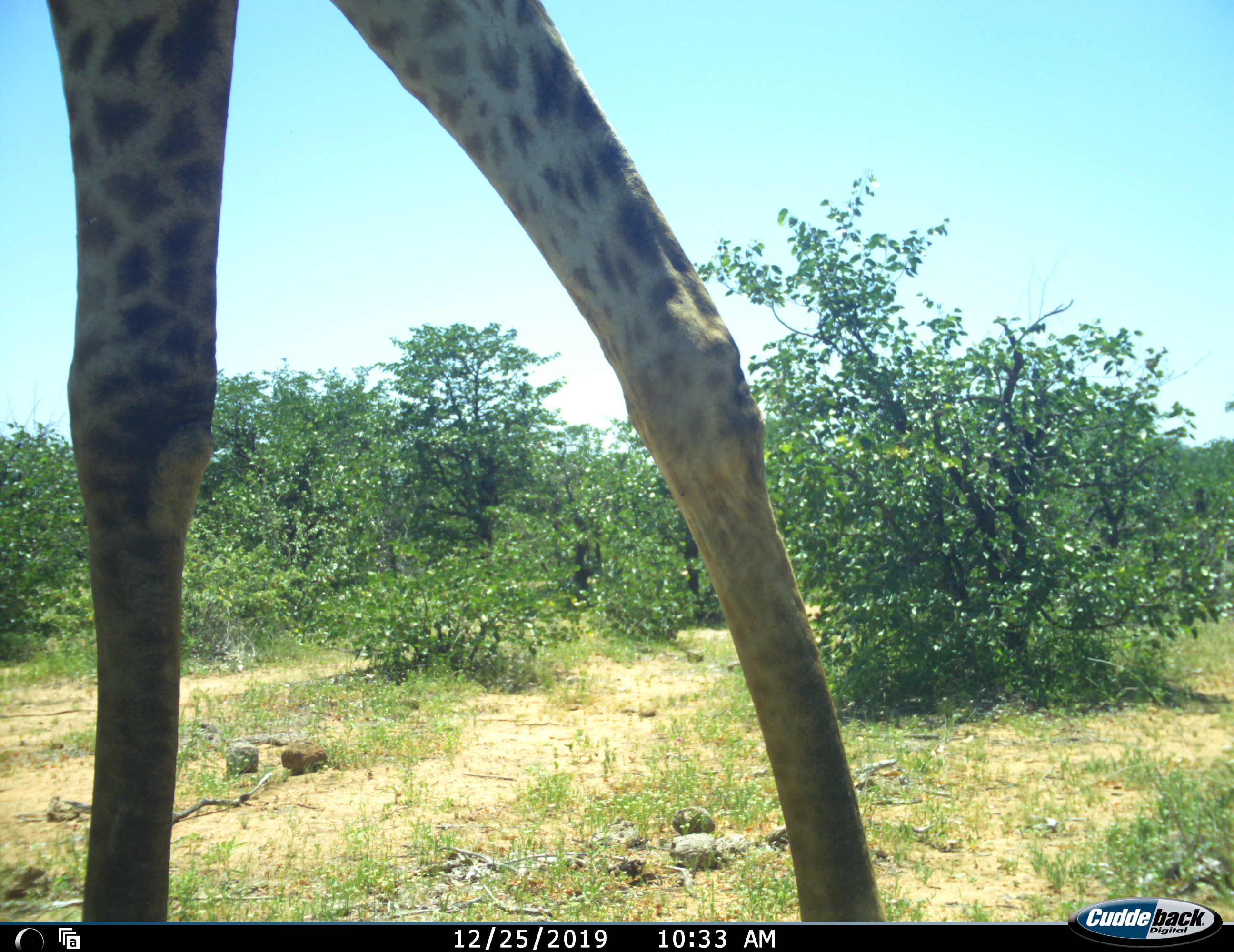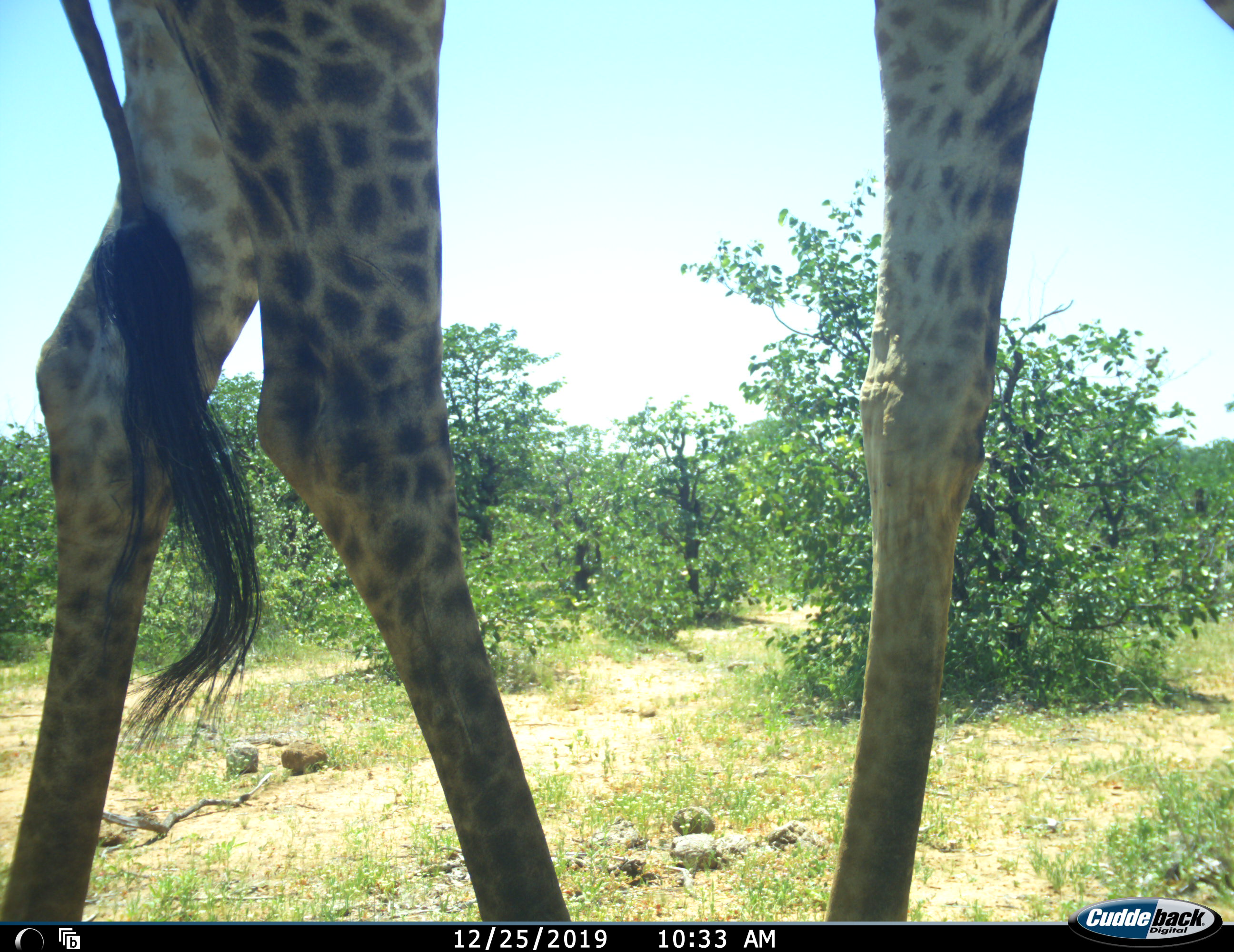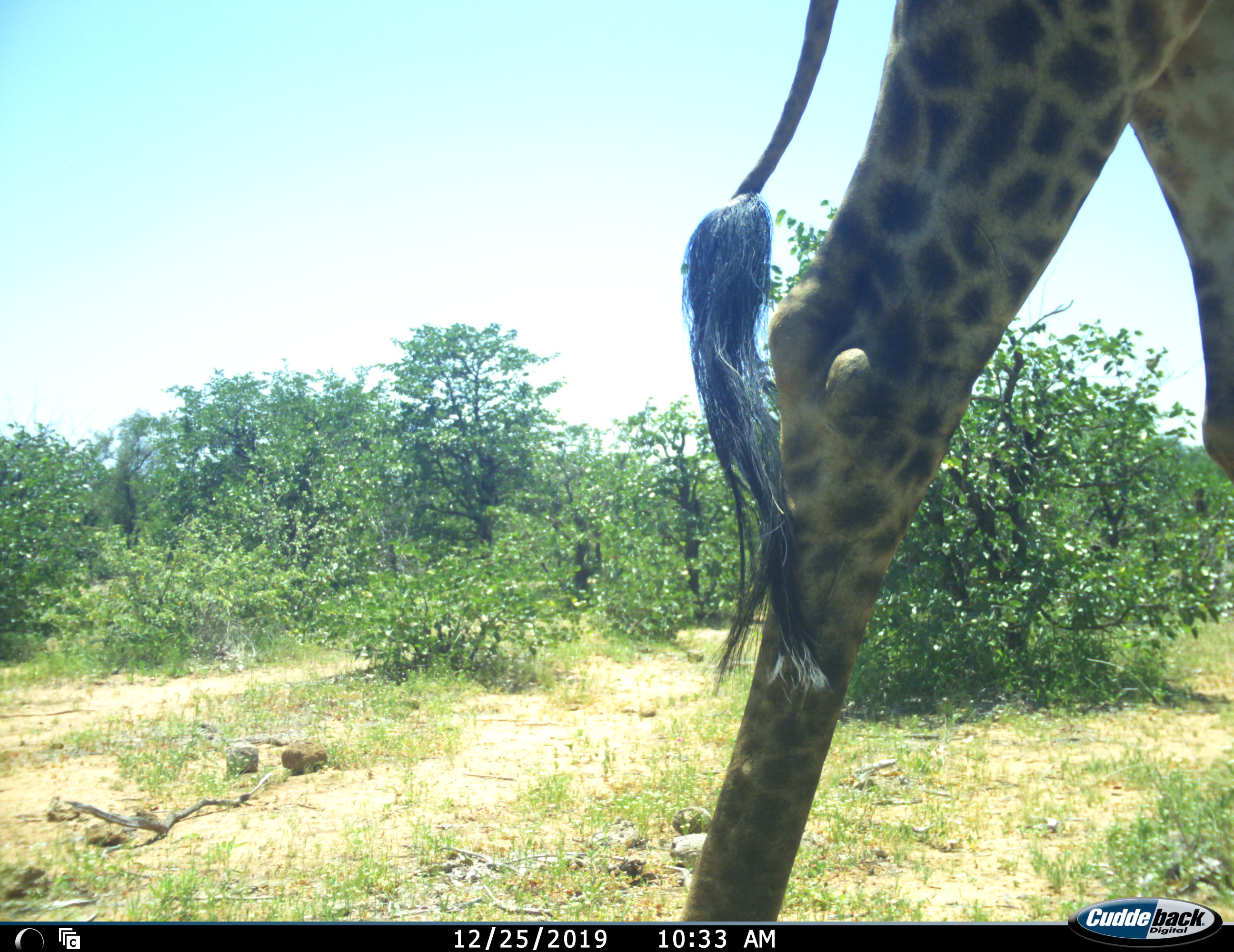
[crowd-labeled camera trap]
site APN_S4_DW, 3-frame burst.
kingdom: Animalia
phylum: Chordata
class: Mammalia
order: Artiodactyla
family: Giraffidae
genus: Giraffa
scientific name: Giraffa camelopardalis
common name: giraffe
Giraffe (Giraffa camelopardalis), count 1. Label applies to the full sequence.